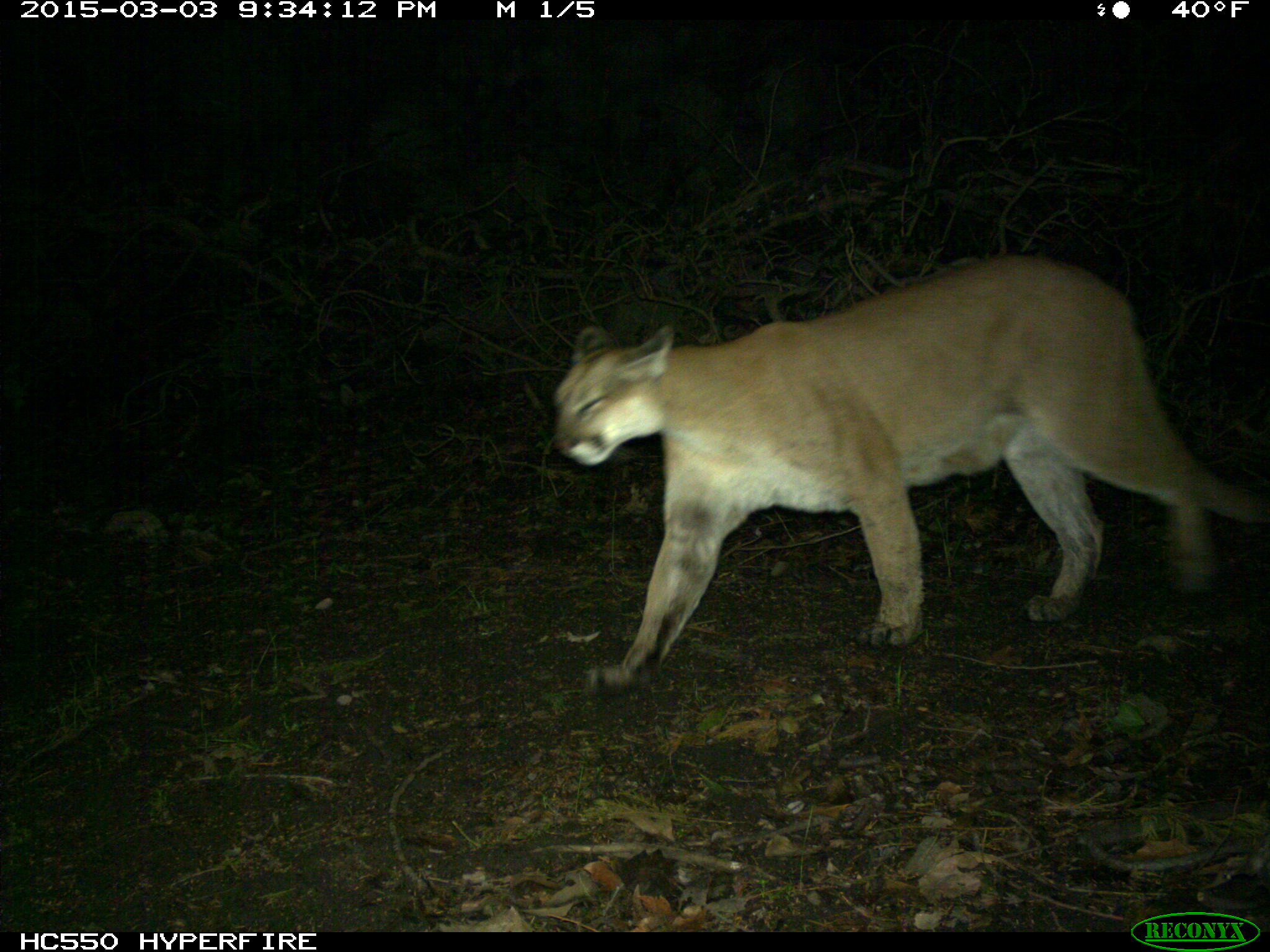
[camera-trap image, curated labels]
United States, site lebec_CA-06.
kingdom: Animalia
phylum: Chordata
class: Mammalia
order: Carnivora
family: Felidae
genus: Puma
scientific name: Puma concolor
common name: mountain lion